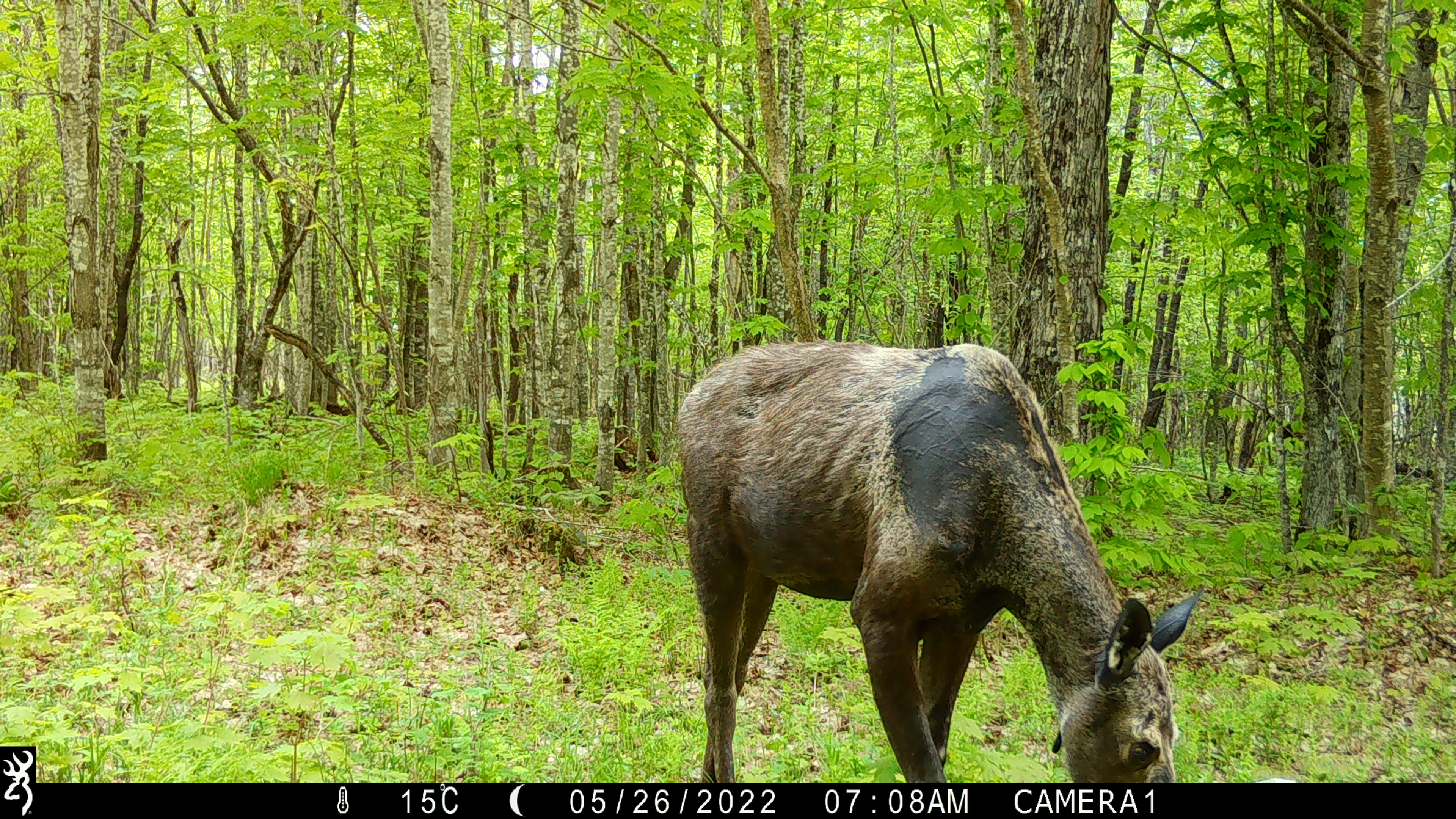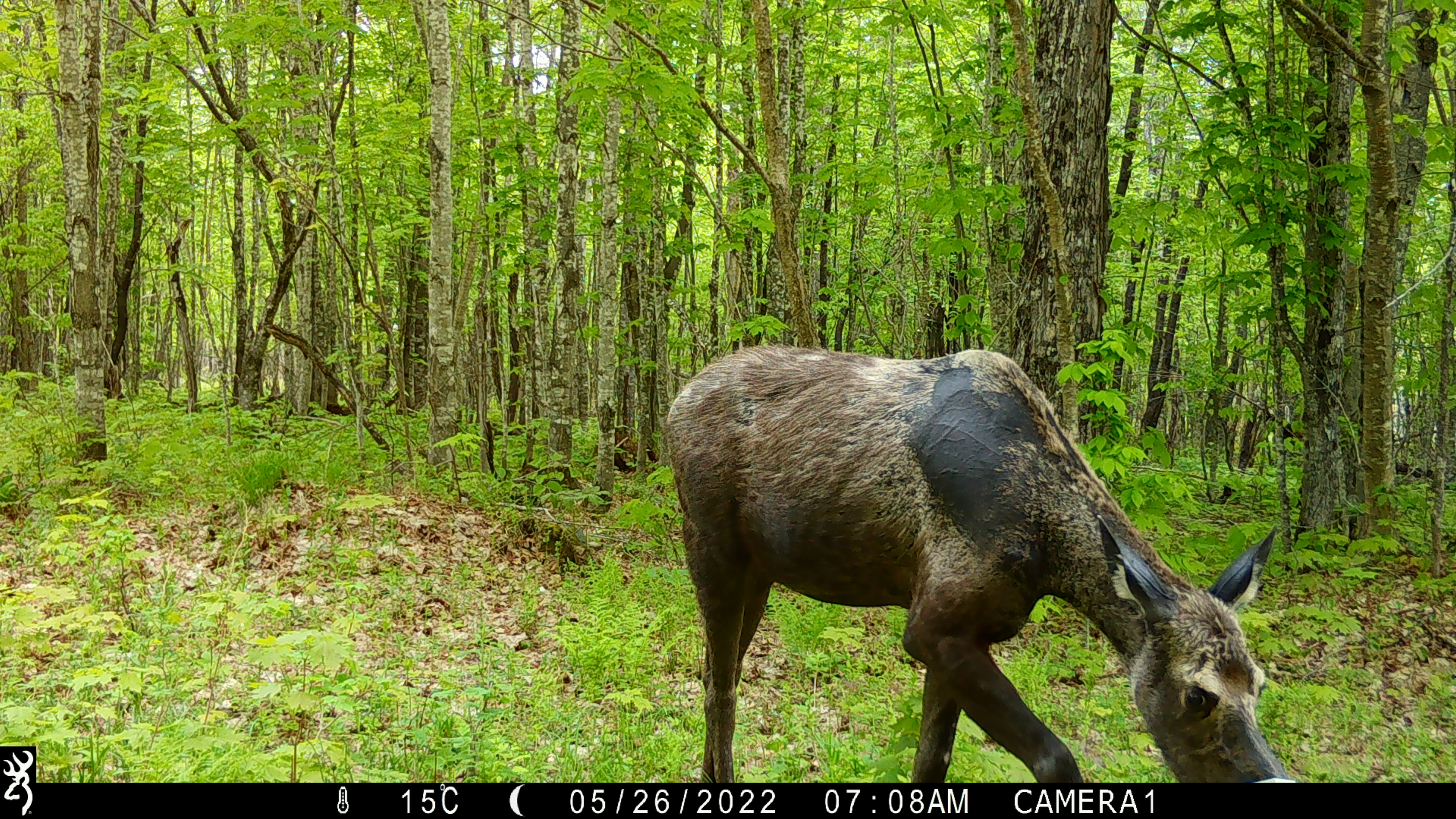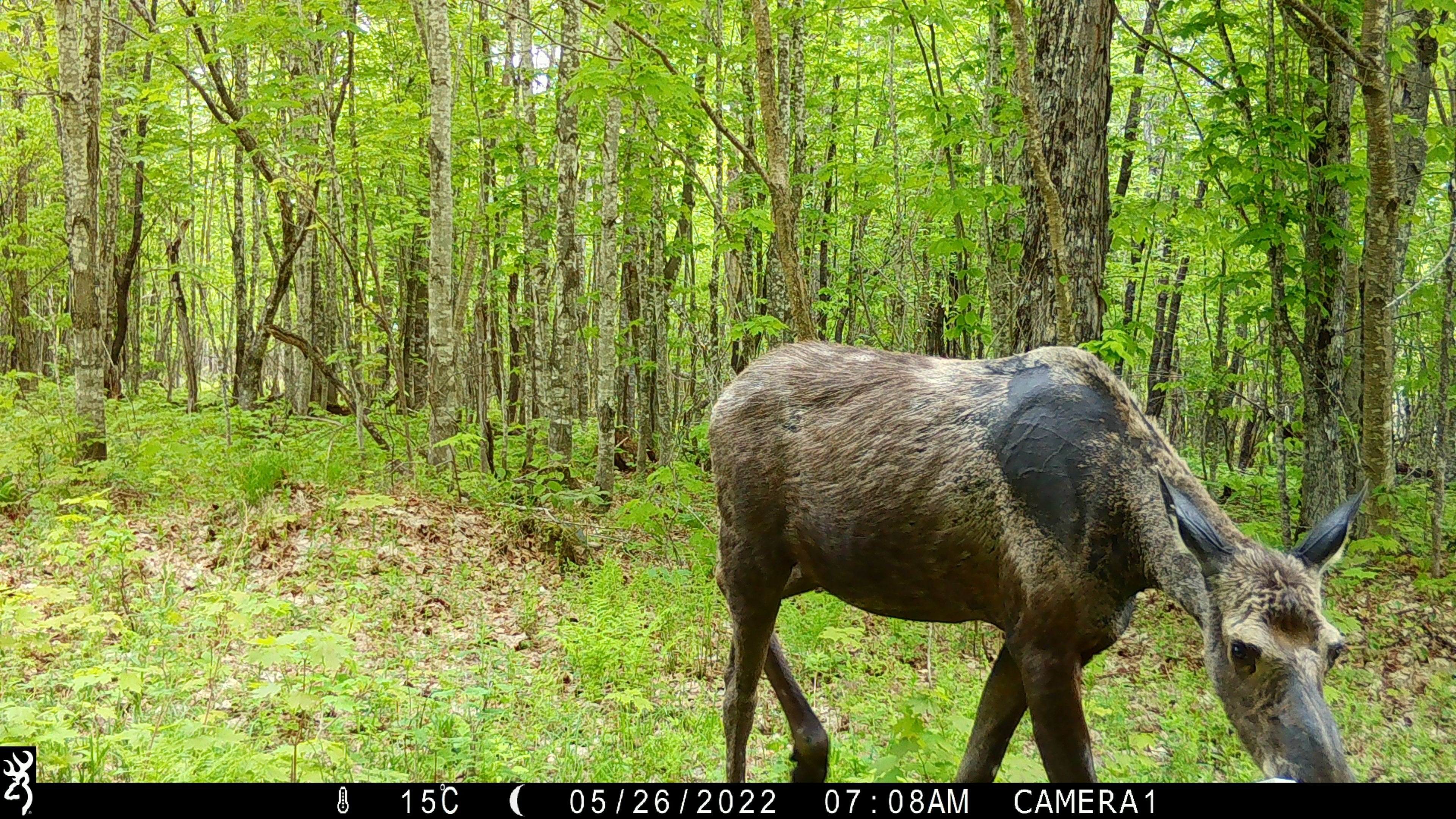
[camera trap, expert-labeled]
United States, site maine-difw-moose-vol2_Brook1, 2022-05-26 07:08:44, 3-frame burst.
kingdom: Animalia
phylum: Chordata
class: Mammalia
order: Artiodactyla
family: Cervidae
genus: Alces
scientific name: Alces alces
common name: moose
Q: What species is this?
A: Moose (Alces alces).